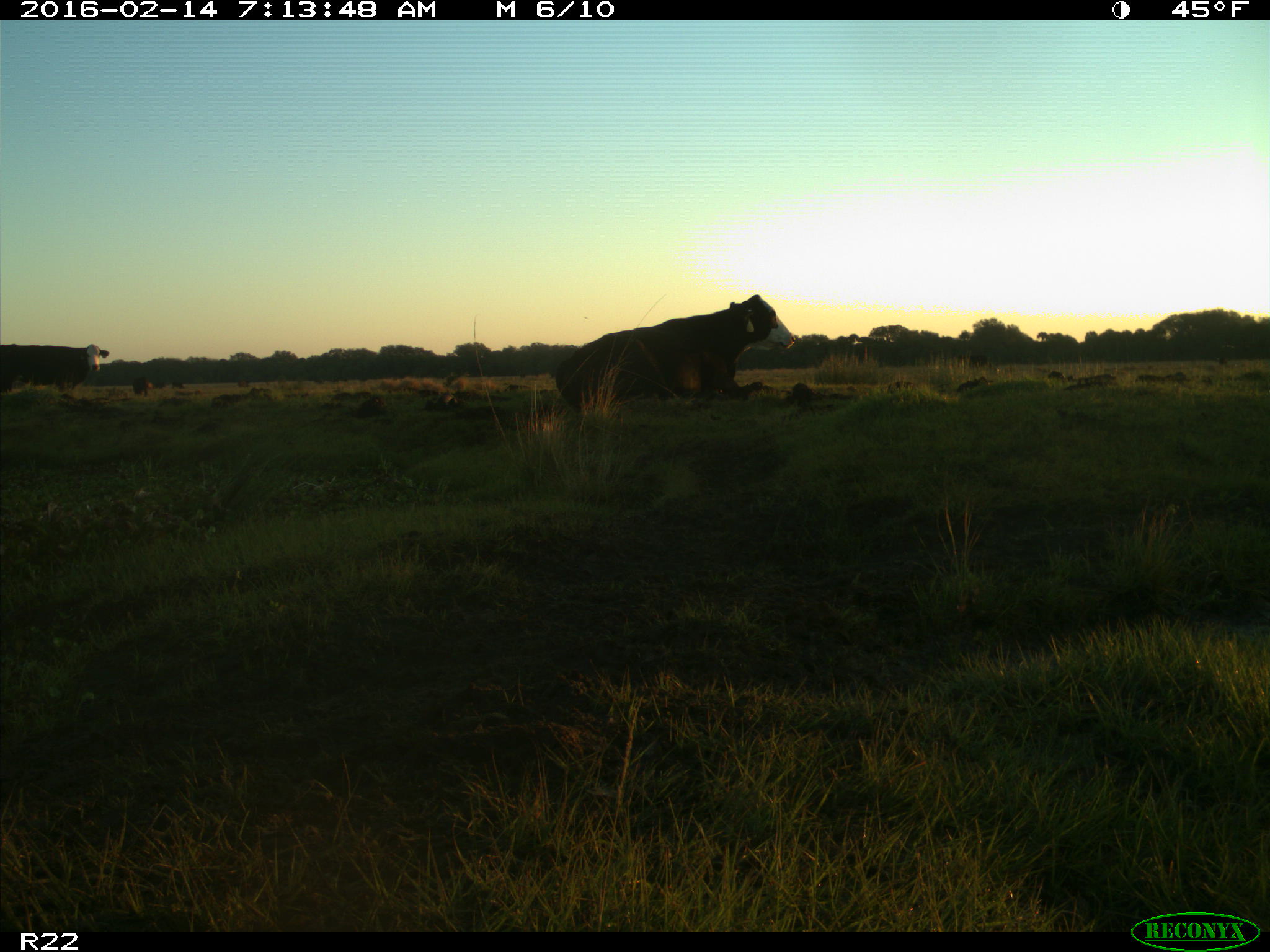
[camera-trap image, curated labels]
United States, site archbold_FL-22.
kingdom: Animalia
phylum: Chordata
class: Mammalia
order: Artiodactyla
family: Bovidae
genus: Bos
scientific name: Bos taurus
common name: domestic cow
Bos taurus (domestic cow).